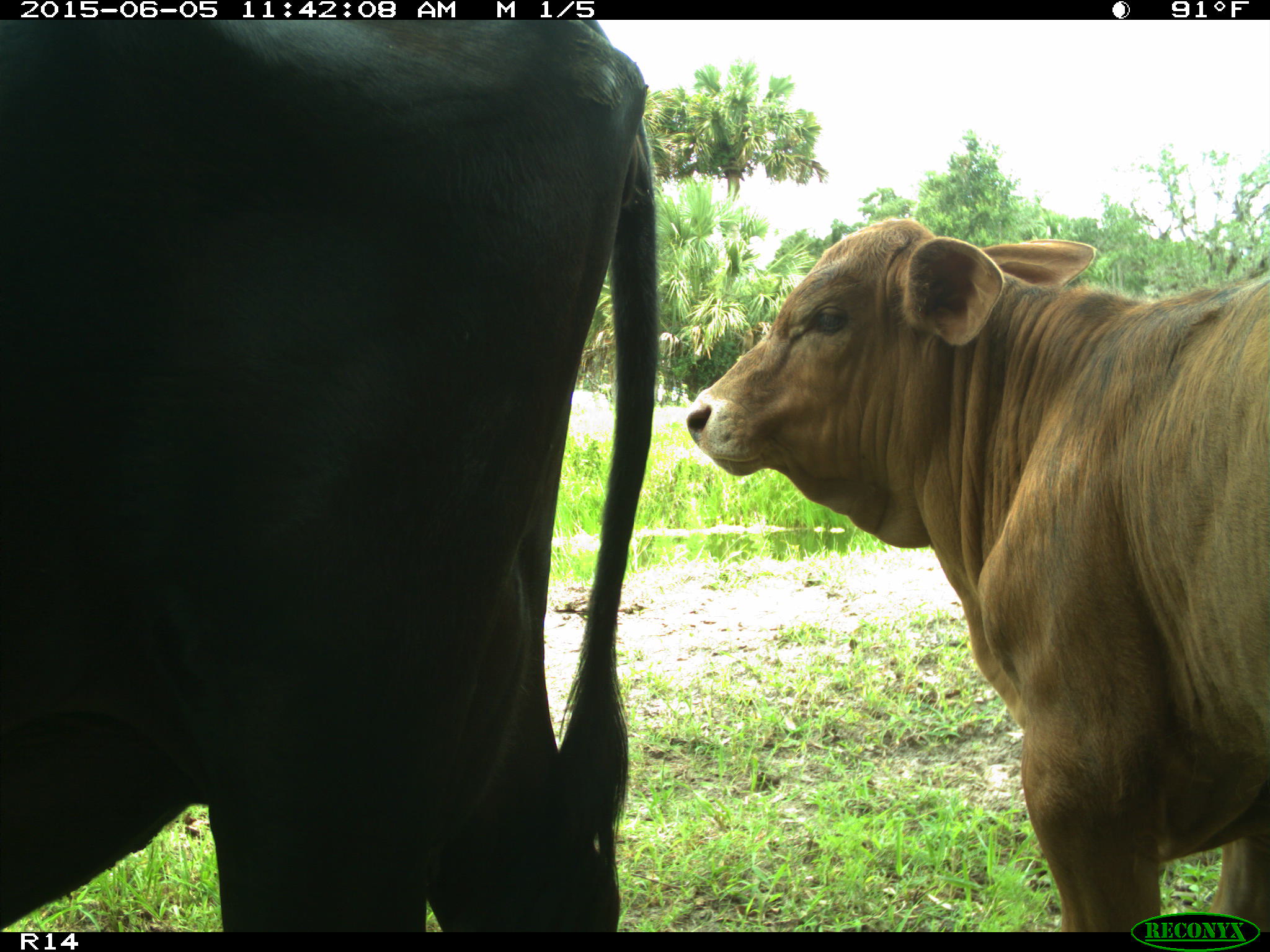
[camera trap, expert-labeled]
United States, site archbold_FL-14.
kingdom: Animalia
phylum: Chordata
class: Mammalia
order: Artiodactyla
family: Bovidae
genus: Bos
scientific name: Bos taurus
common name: domestic cow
Bos taurus (domestic cow).